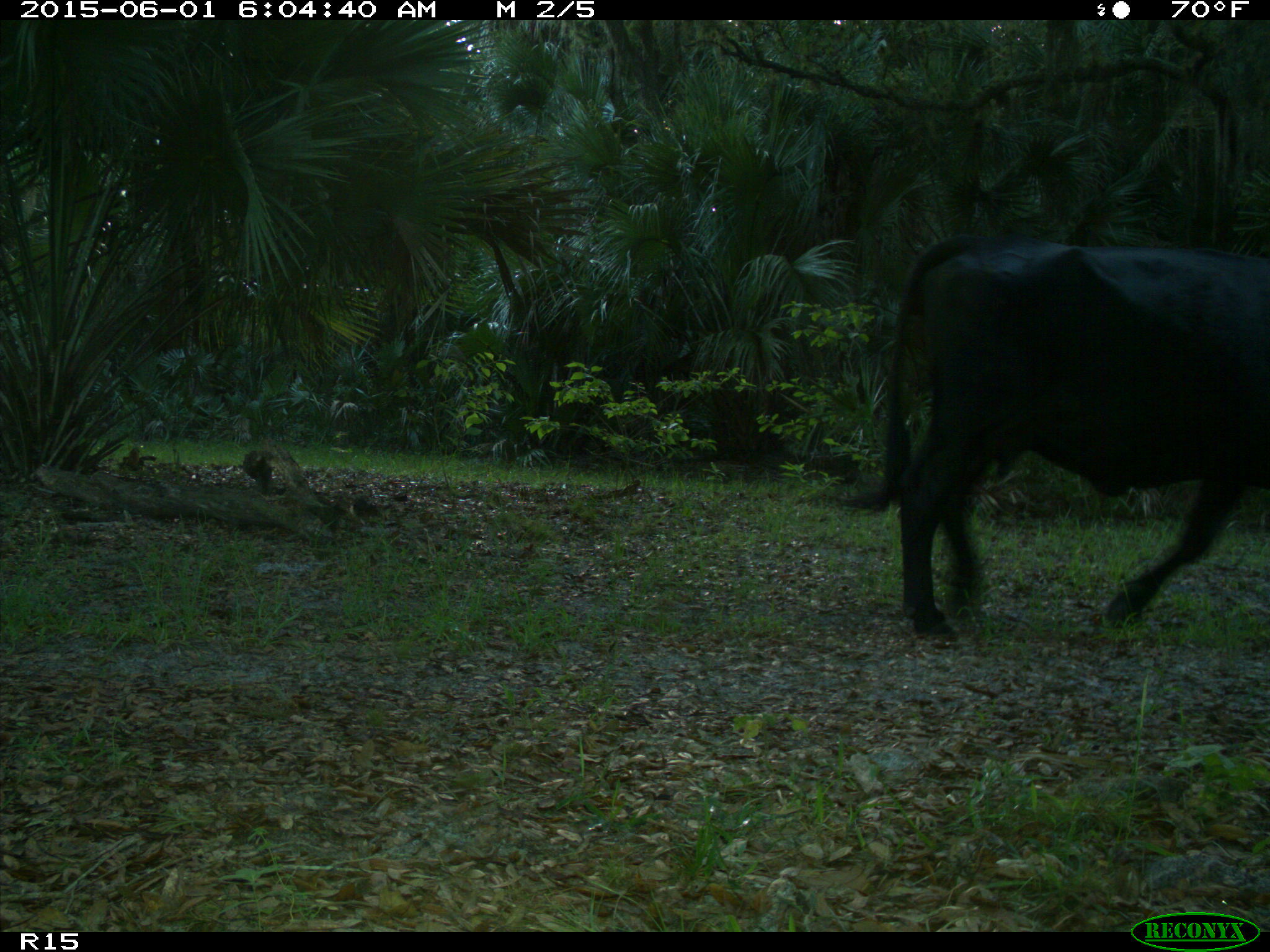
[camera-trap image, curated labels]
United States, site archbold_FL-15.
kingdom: Animalia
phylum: Chordata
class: Mammalia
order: Artiodactyla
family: Bovidae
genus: Bos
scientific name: Bos taurus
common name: domestic cow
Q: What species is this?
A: Bos taurus (domestic cow).